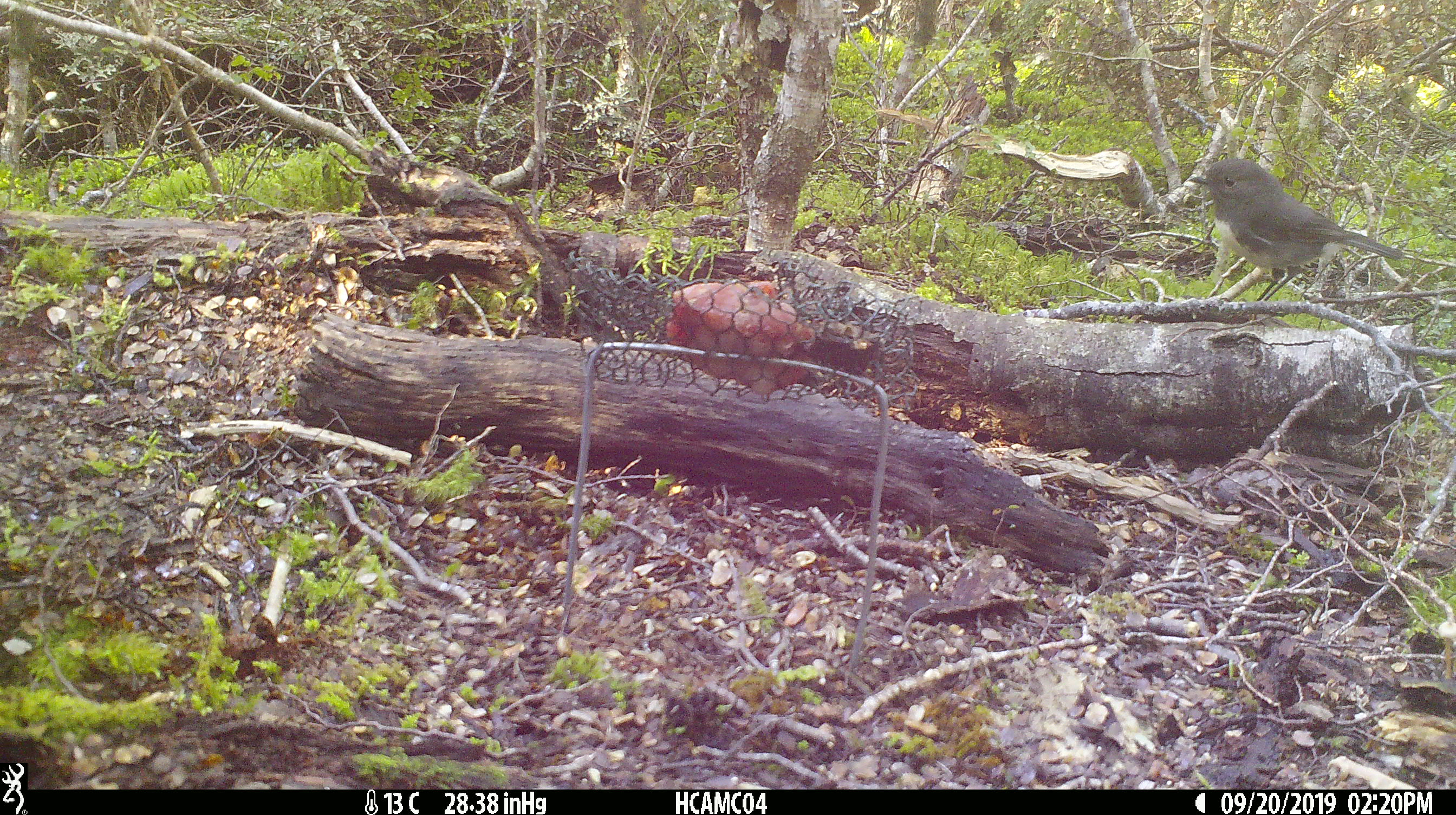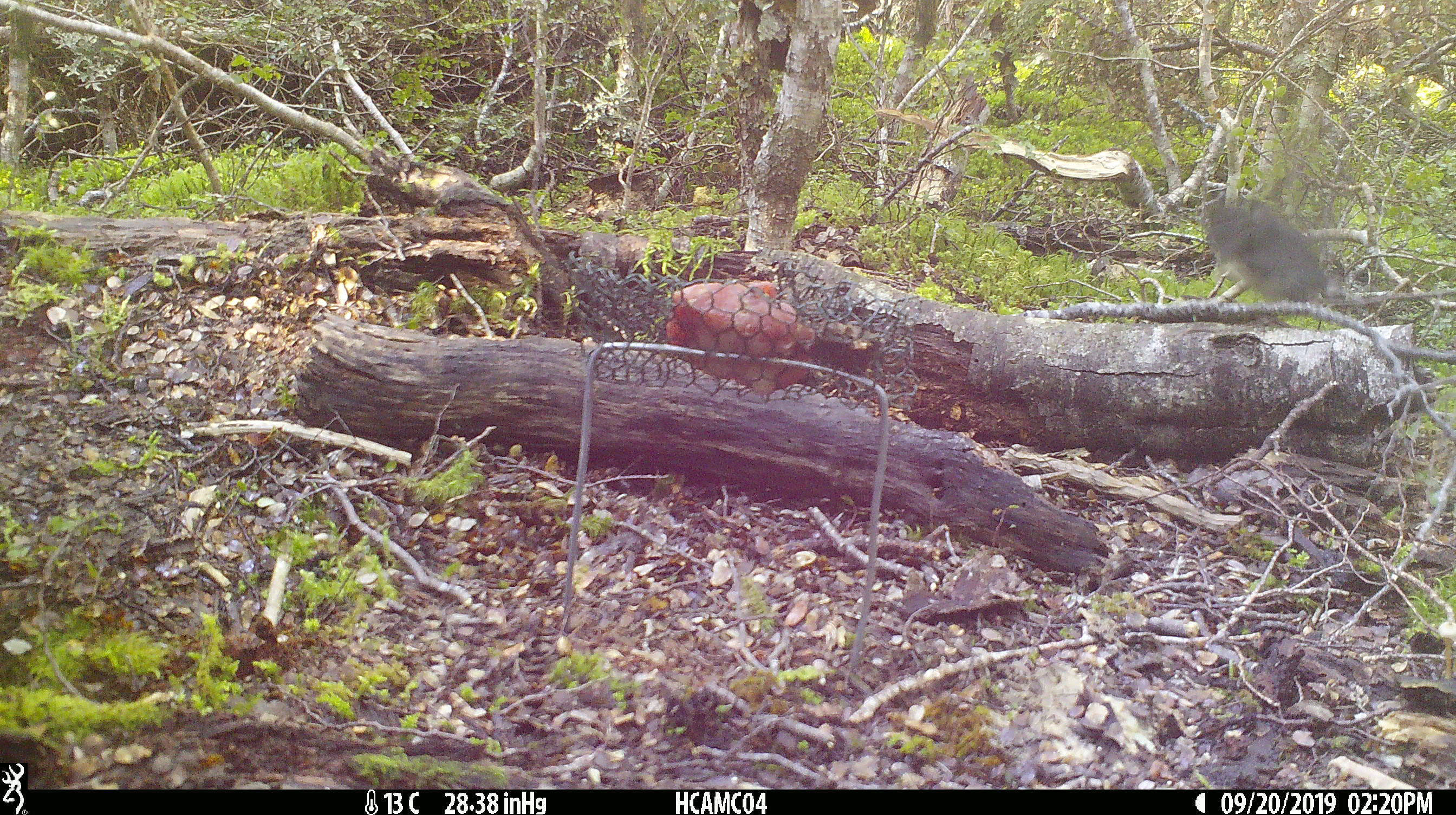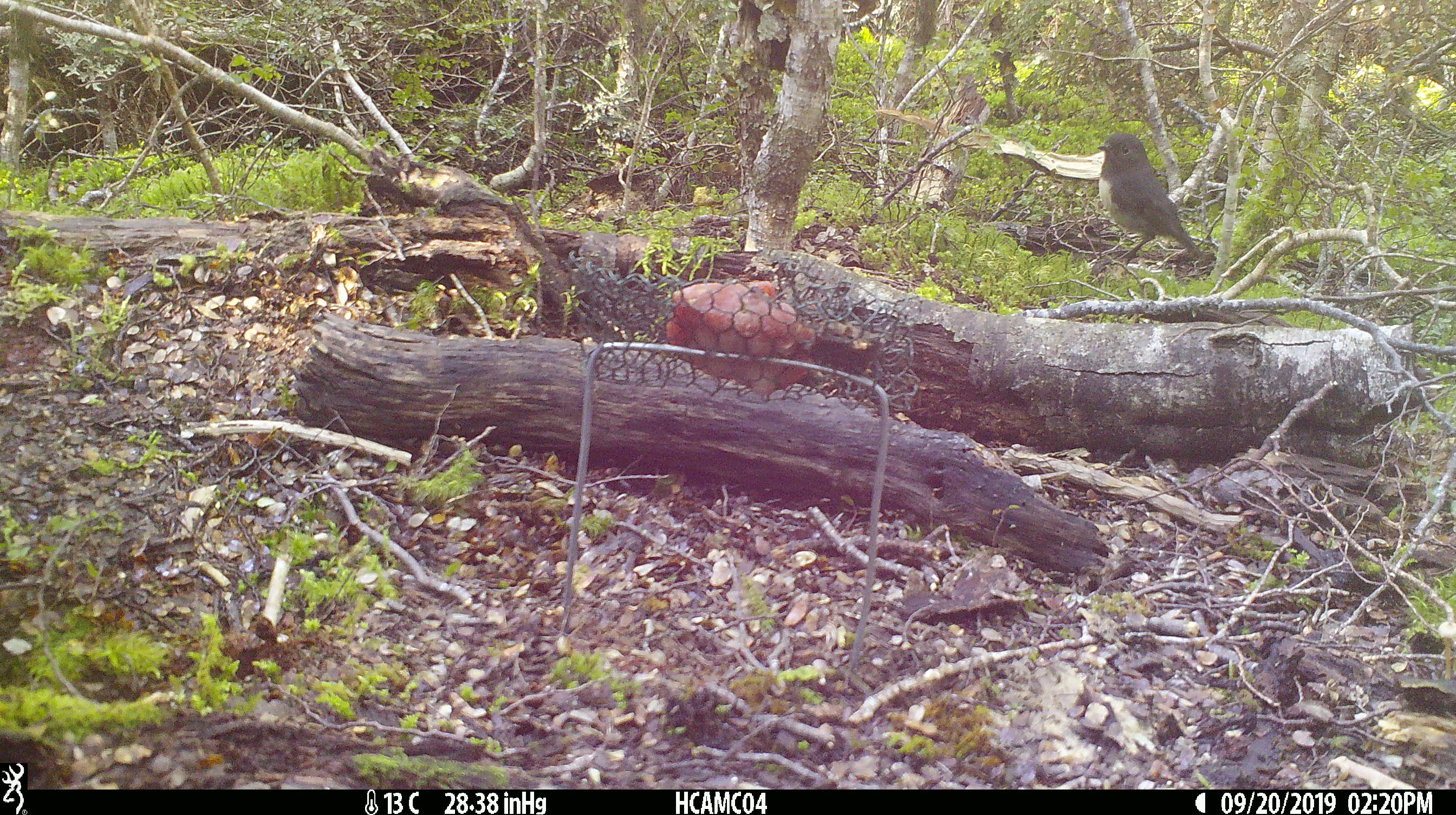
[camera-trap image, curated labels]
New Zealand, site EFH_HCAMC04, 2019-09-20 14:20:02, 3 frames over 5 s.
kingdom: Animalia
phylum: Chordata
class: Aves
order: Passeriformes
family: Petroicidae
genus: Petroica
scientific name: Petroica australis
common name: new zealand robin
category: robin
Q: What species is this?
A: Robin (new zealand robin) (Petroica australis).